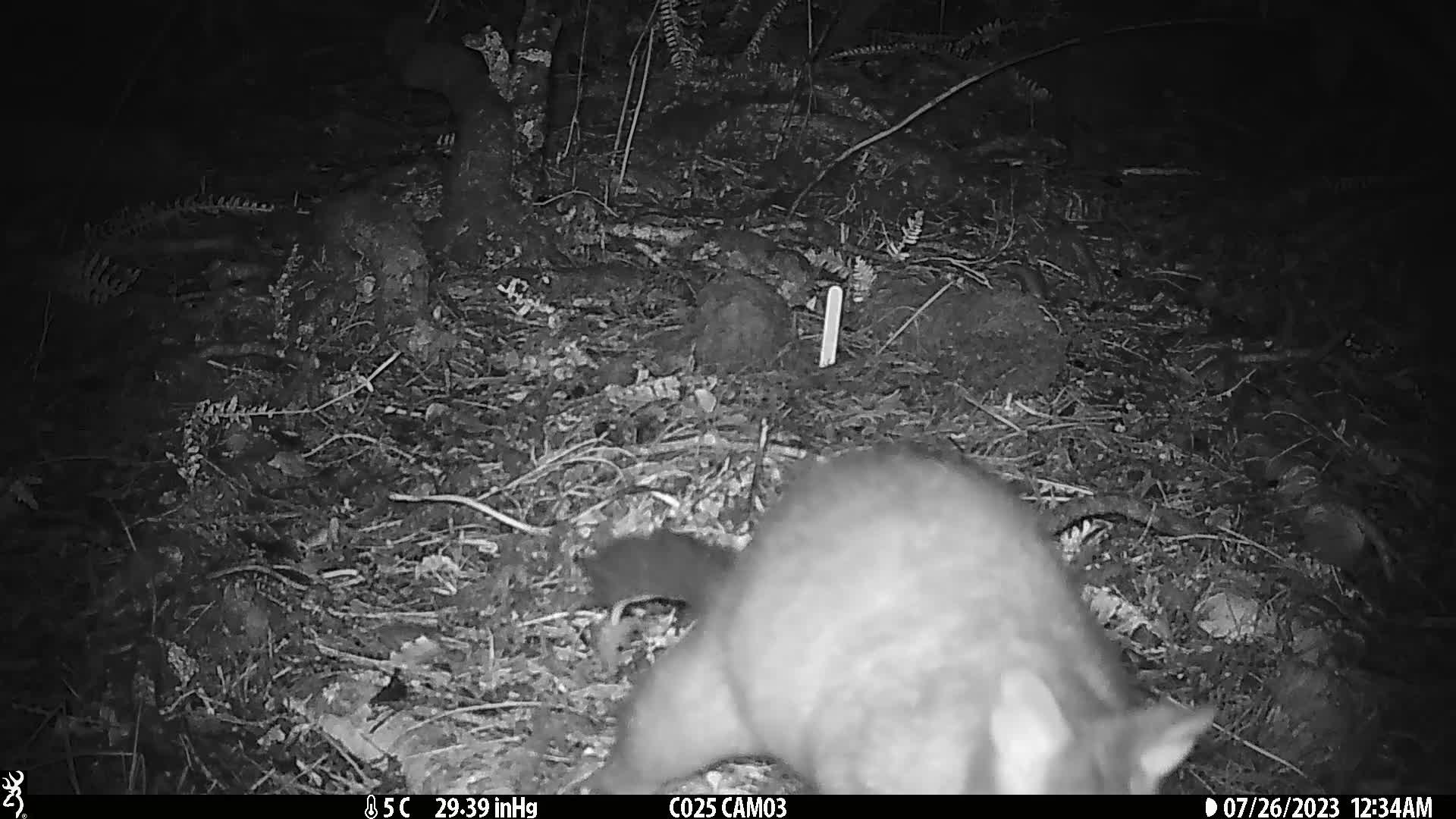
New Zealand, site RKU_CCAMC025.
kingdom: Animalia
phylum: Chordata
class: Mammalia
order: Diprotodontia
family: Phalangeridae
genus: Trichosurus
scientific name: Trichosurus vulpecula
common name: common brushtail possum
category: possum